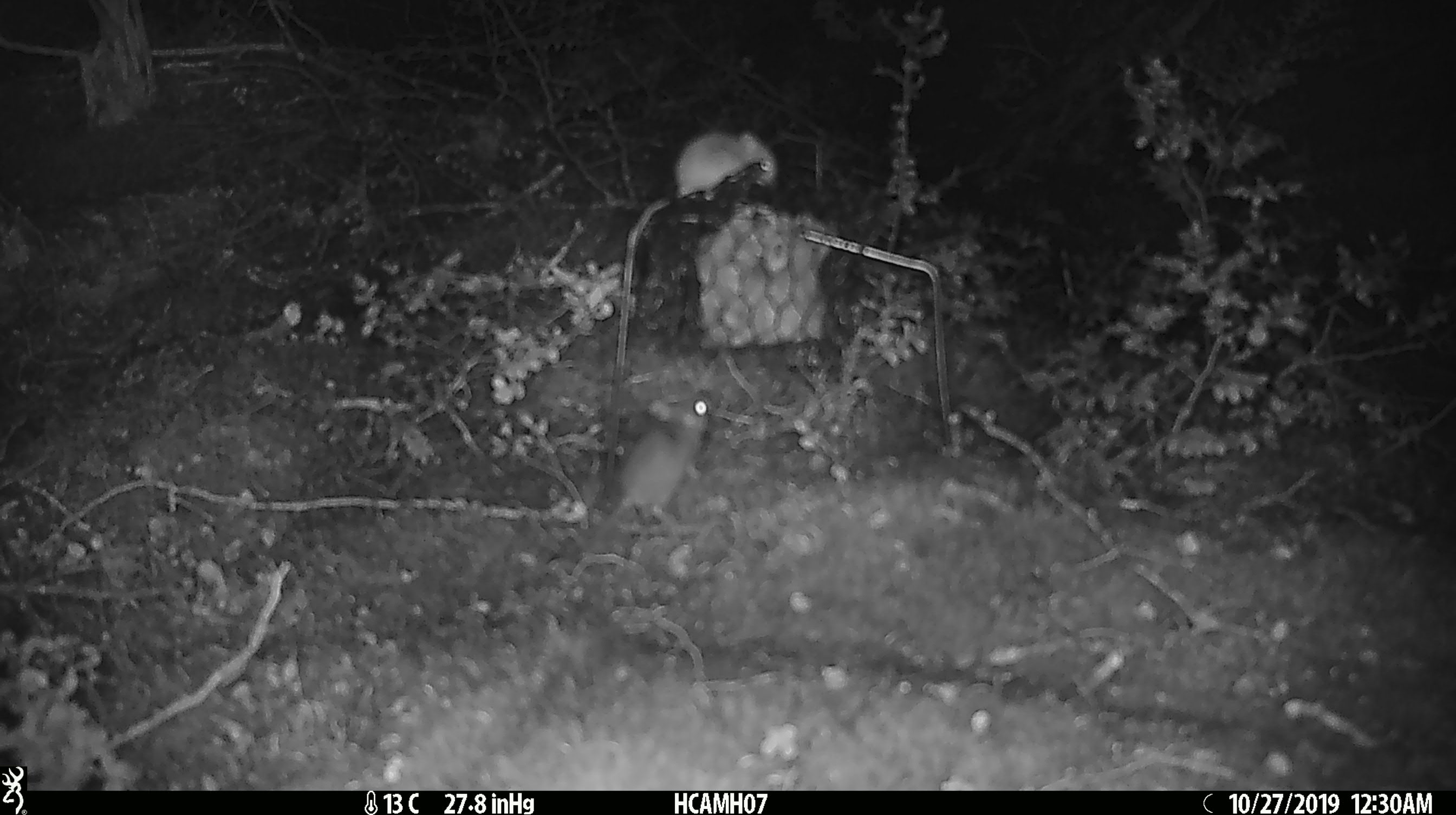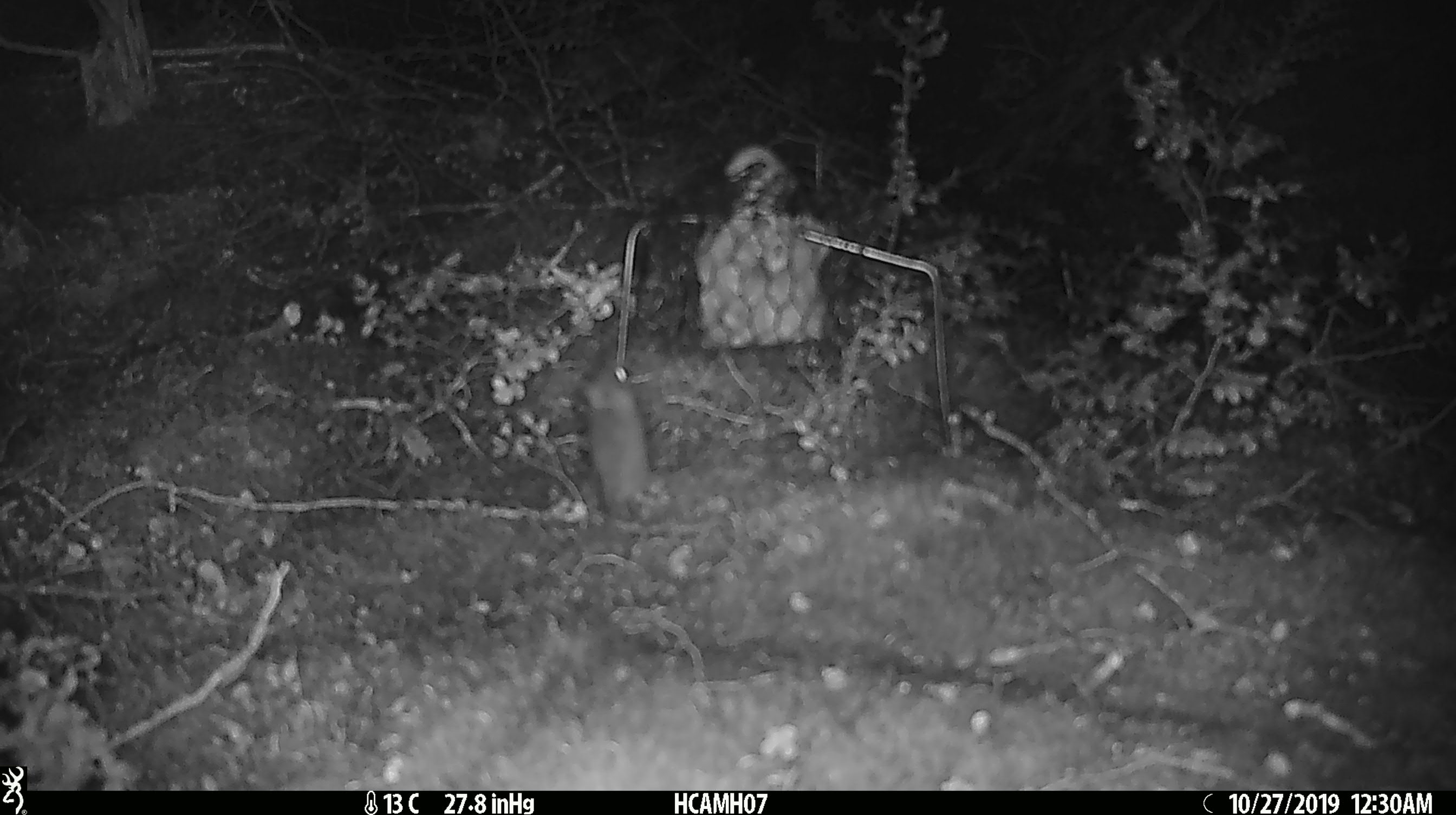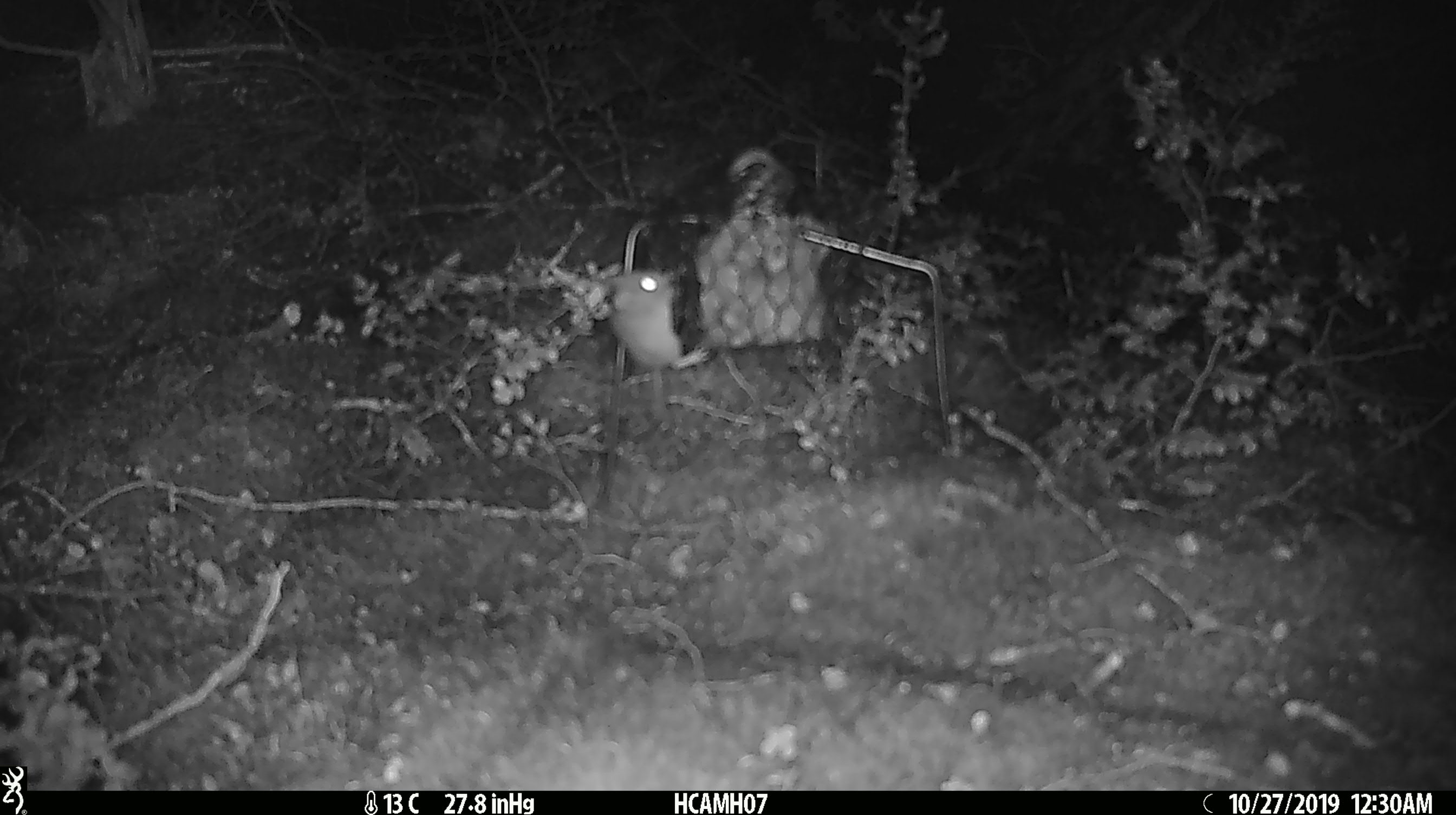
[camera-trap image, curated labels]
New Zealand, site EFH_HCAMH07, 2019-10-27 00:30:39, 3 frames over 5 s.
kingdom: Animalia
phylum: Chordata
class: Mammalia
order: Rodentia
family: Muridae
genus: Mus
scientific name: Mus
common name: mouse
Mouse (Mus).